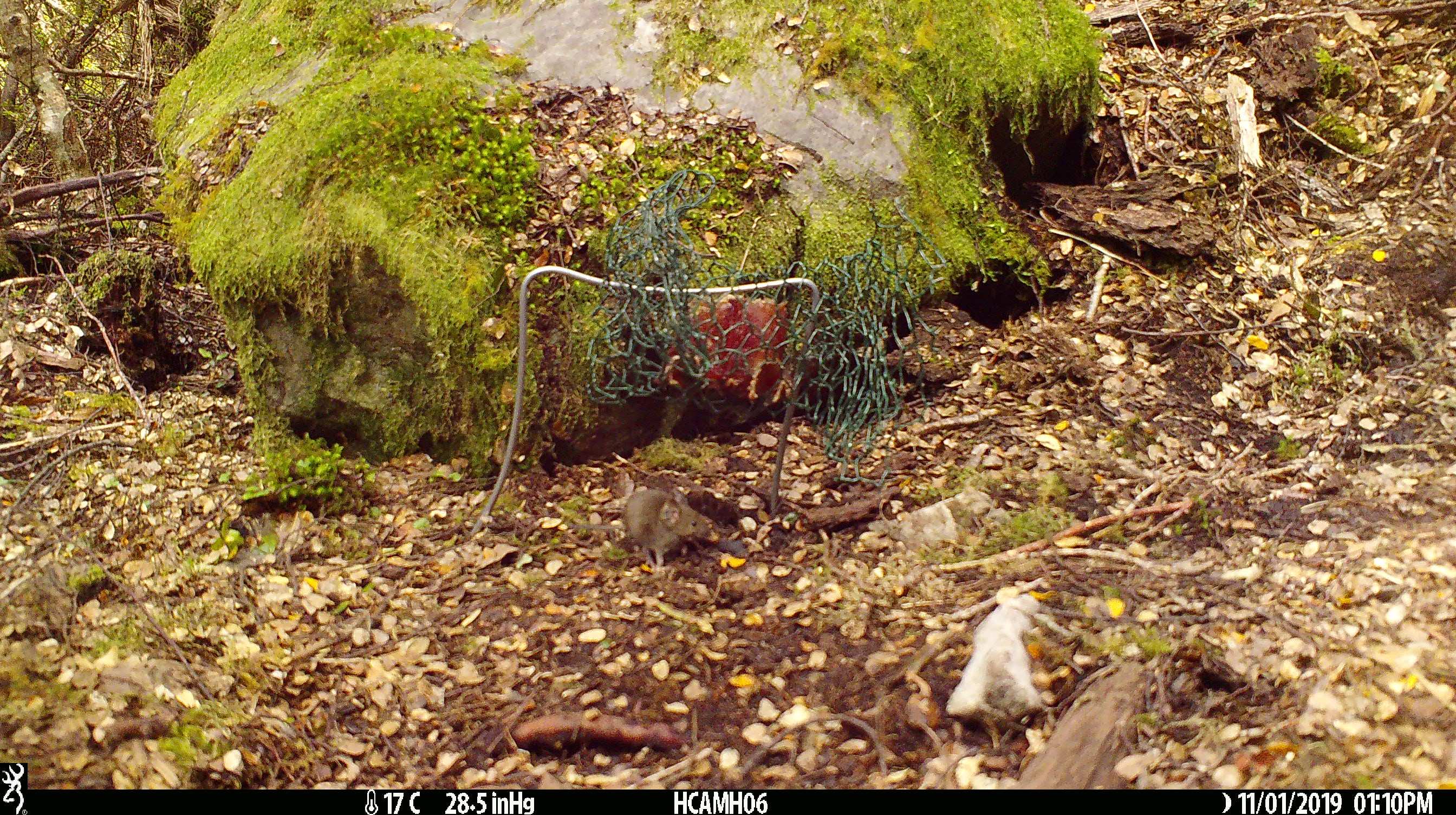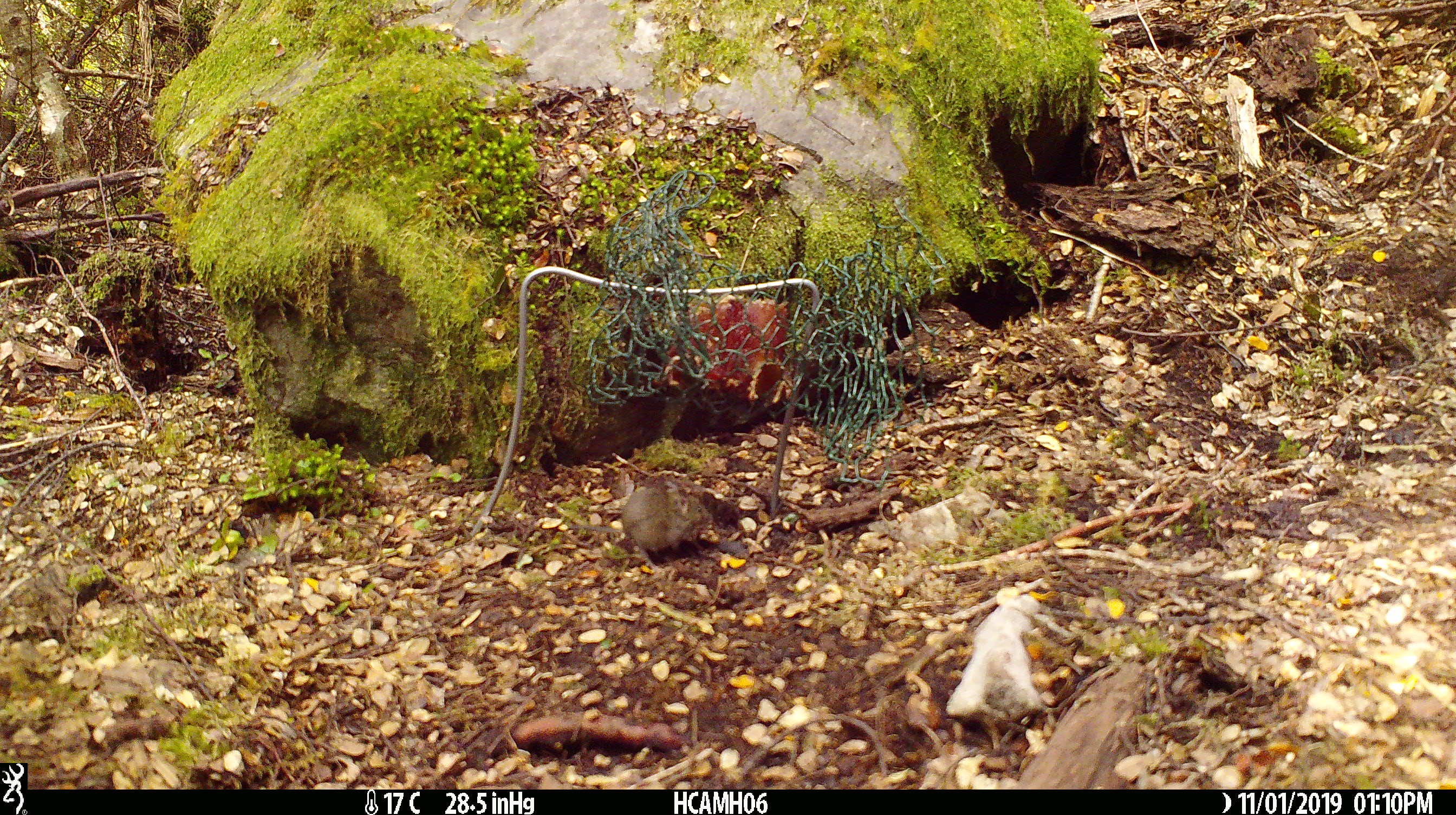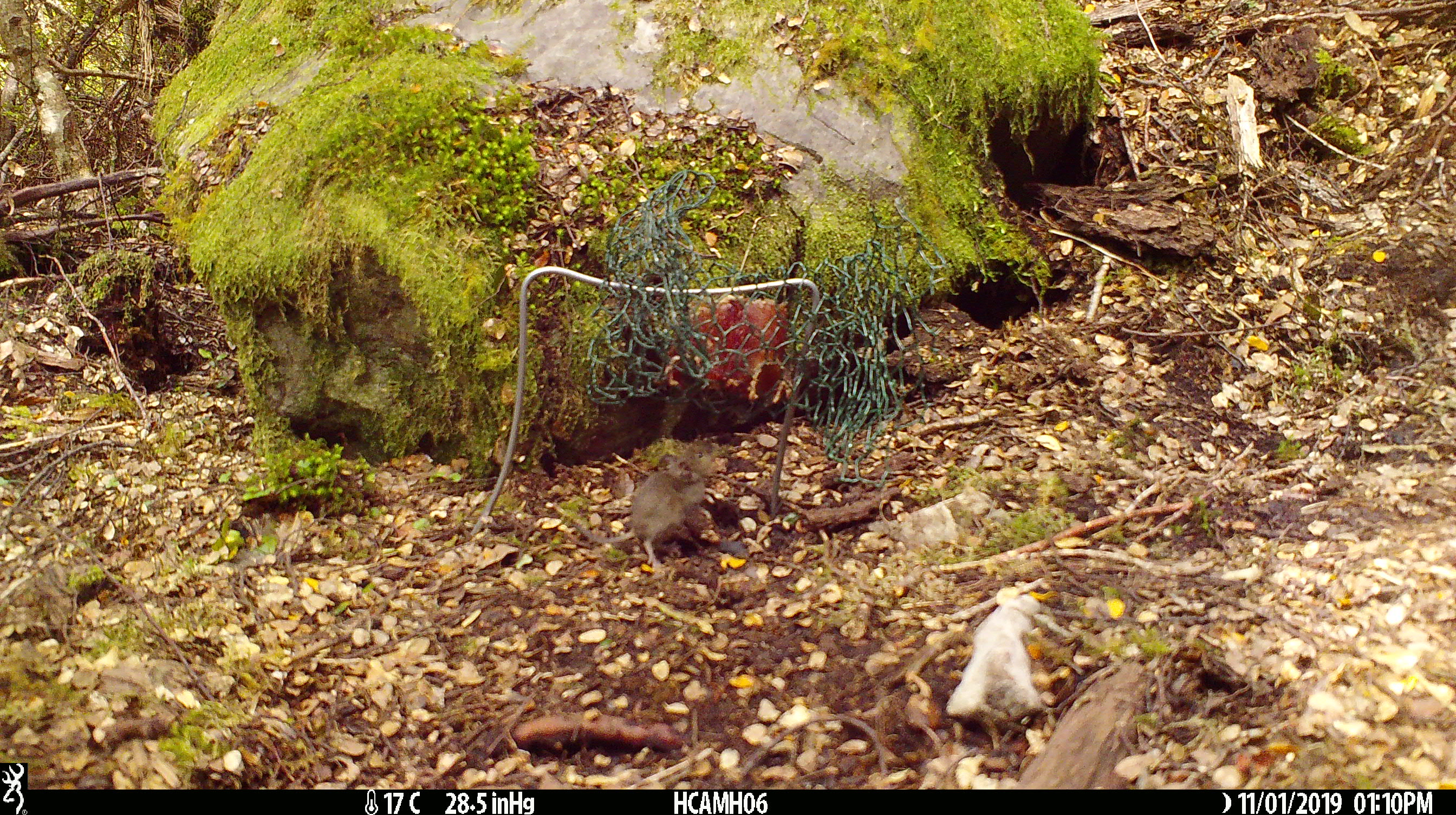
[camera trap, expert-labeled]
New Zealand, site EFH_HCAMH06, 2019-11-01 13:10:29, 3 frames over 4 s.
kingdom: Animalia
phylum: Chordata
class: Mammalia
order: Rodentia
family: Muridae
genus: Mus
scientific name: Mus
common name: mouse